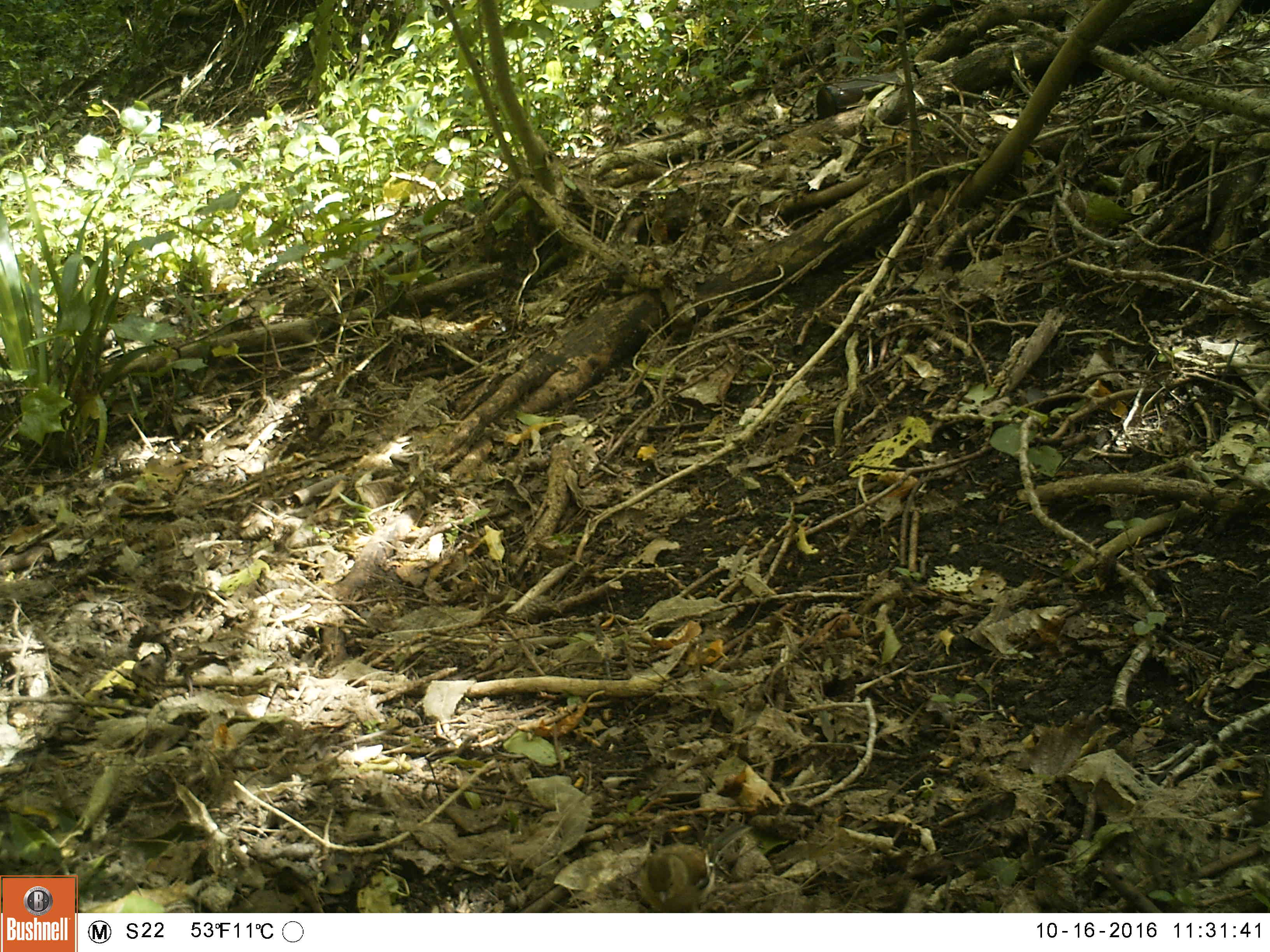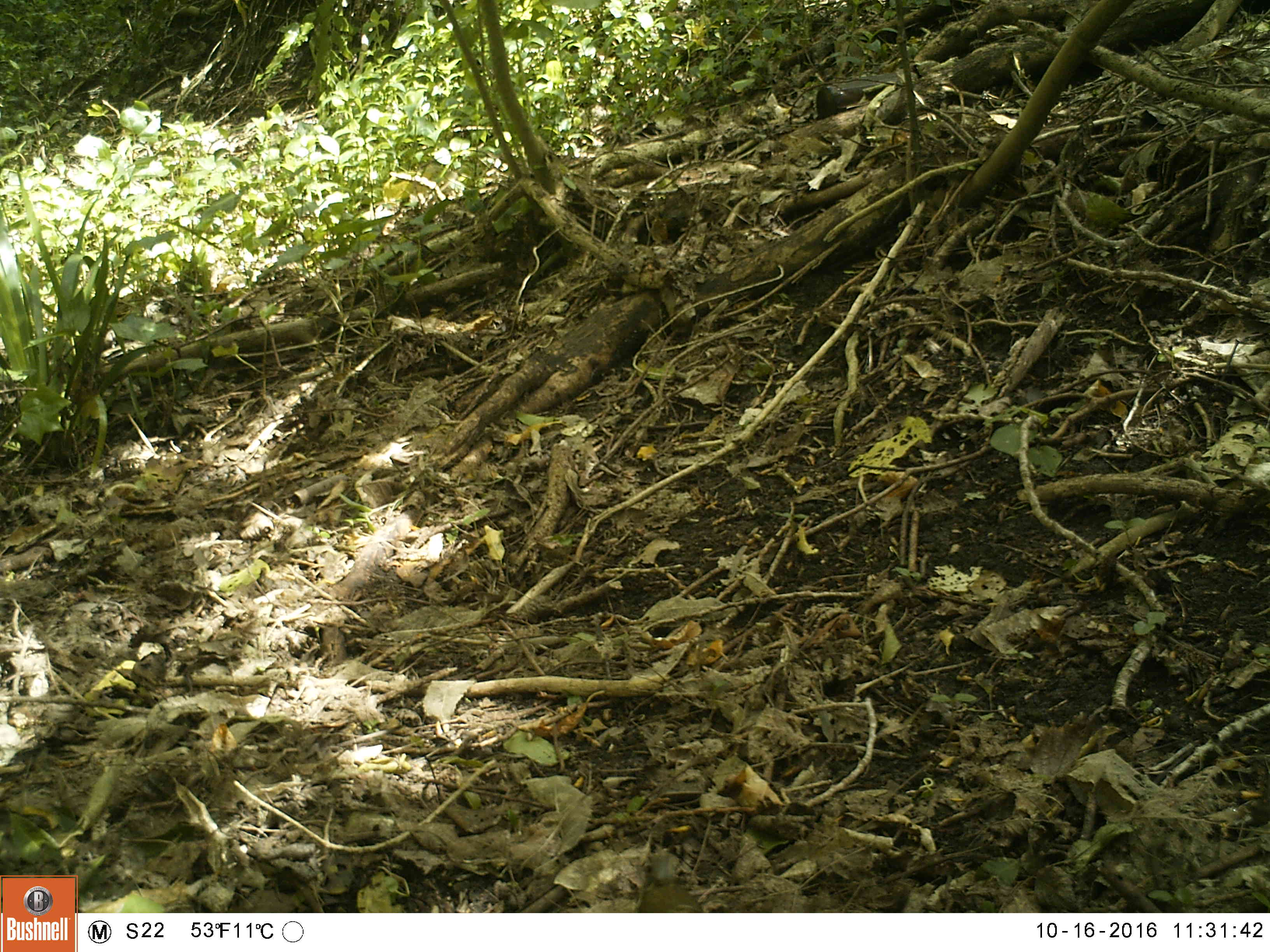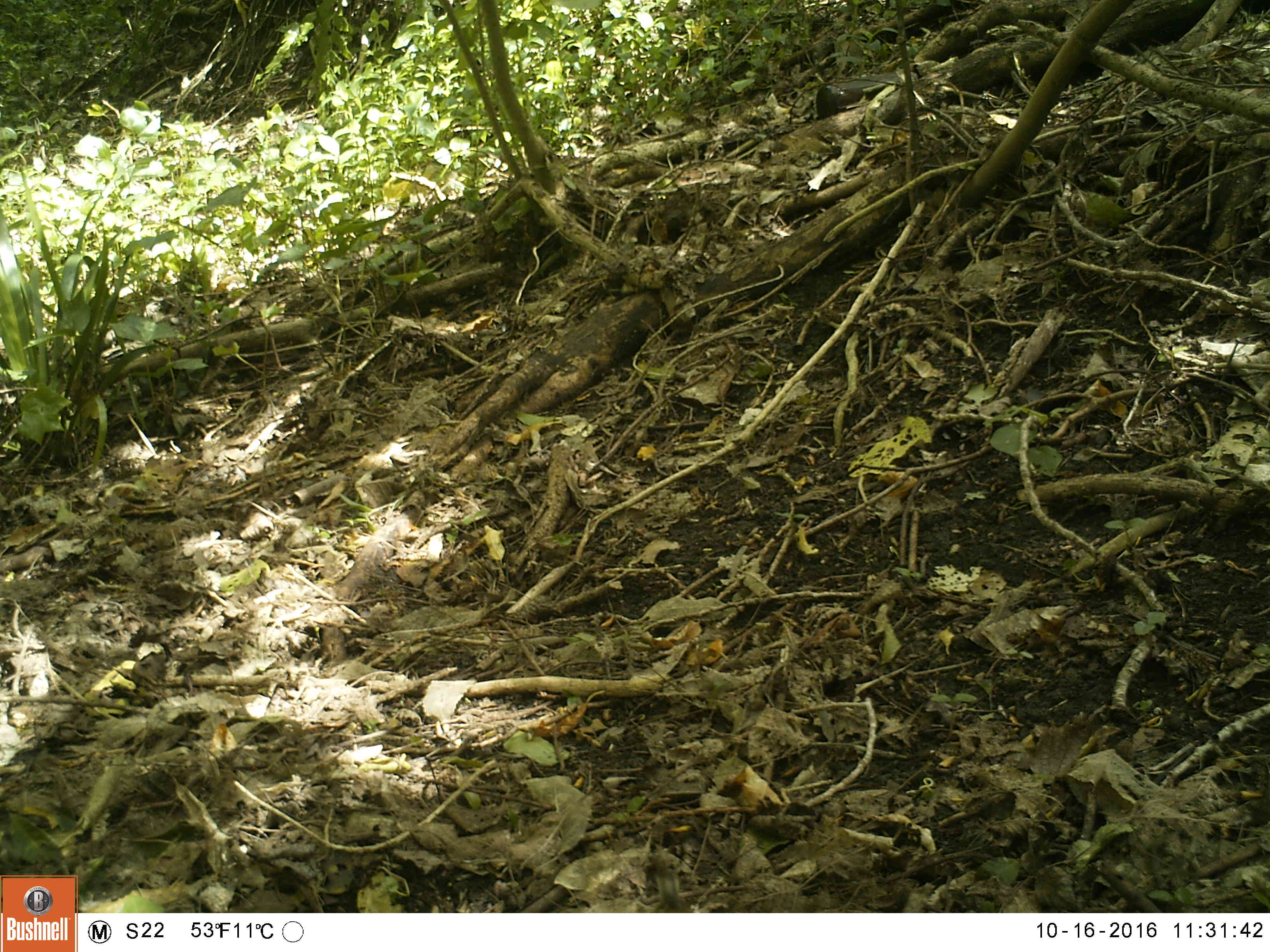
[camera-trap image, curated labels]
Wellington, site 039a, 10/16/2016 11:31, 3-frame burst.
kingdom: Animalia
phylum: Chordata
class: Aves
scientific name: Aves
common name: bird